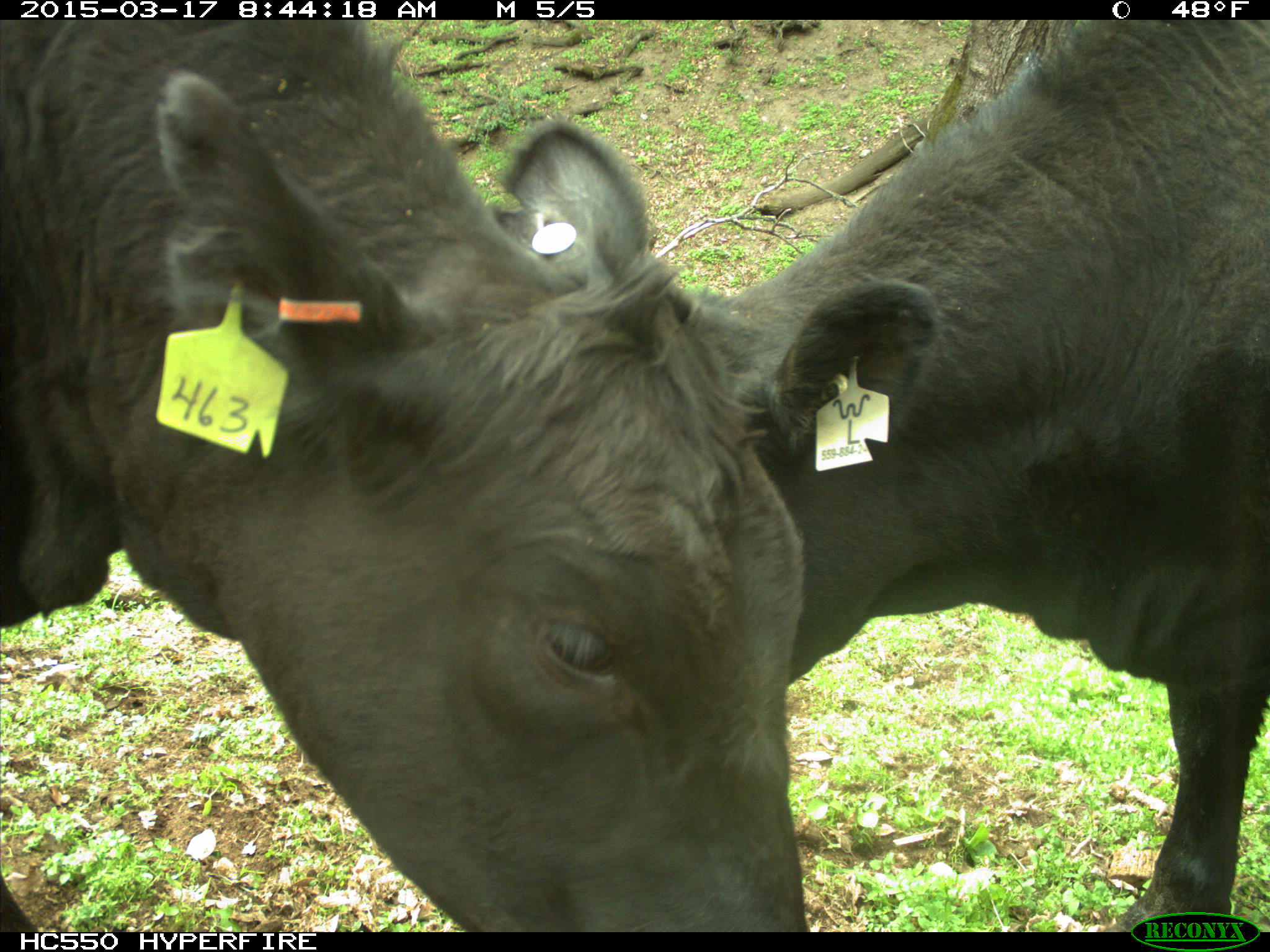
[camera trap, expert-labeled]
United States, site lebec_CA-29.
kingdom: Animalia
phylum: Chordata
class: Mammalia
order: Artiodactyla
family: Bovidae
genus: Bos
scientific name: Bos taurus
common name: domestic cow